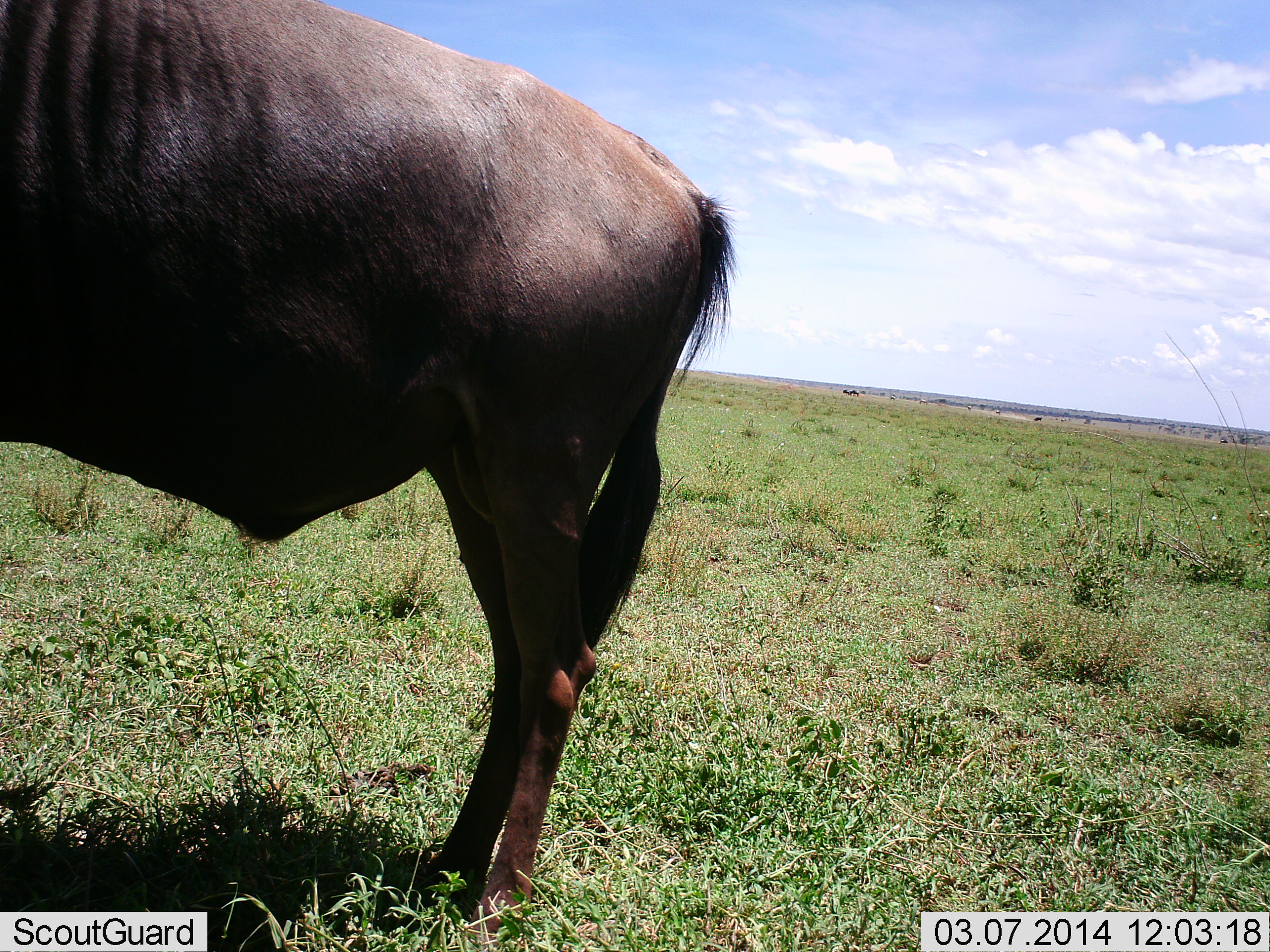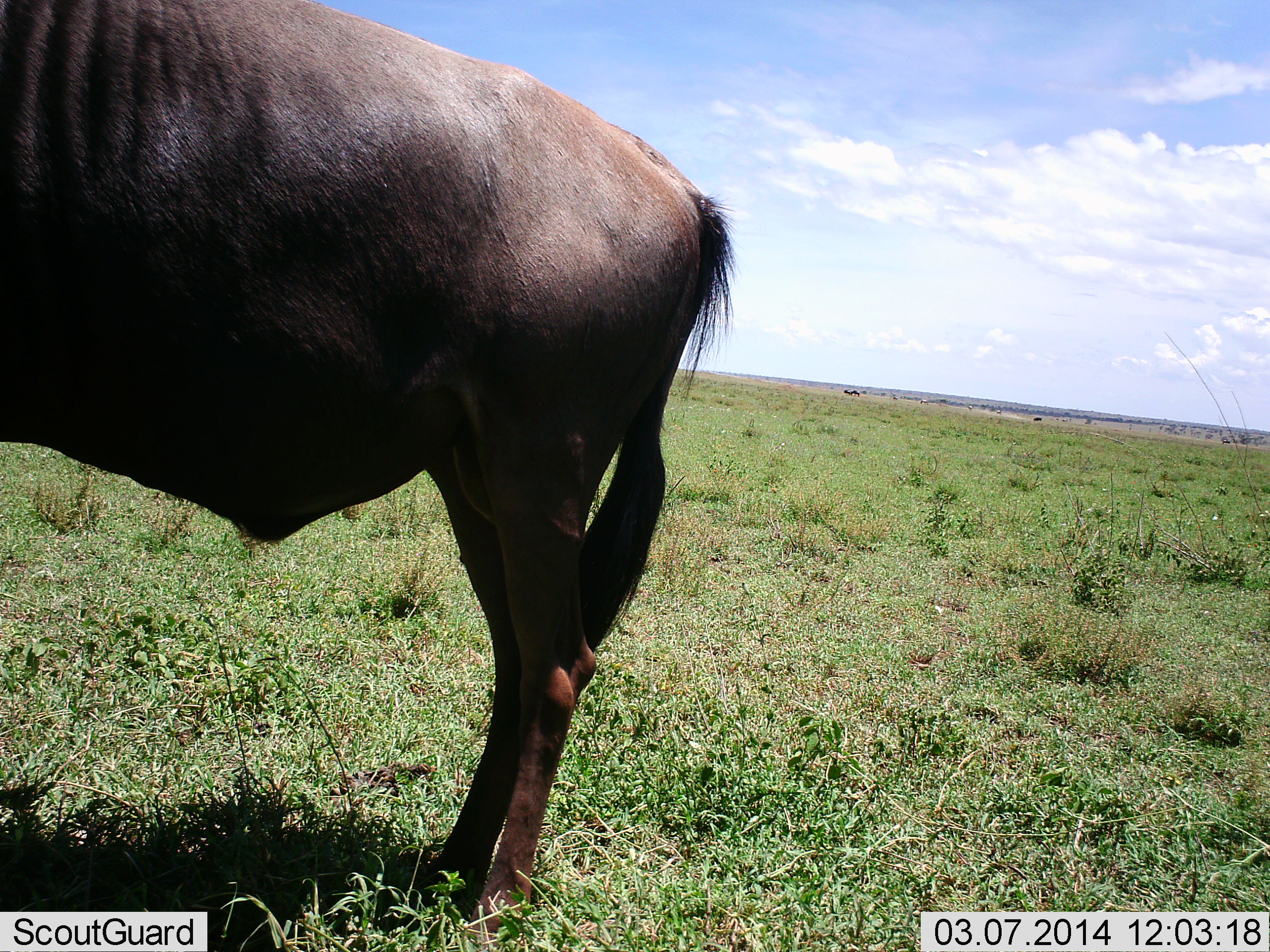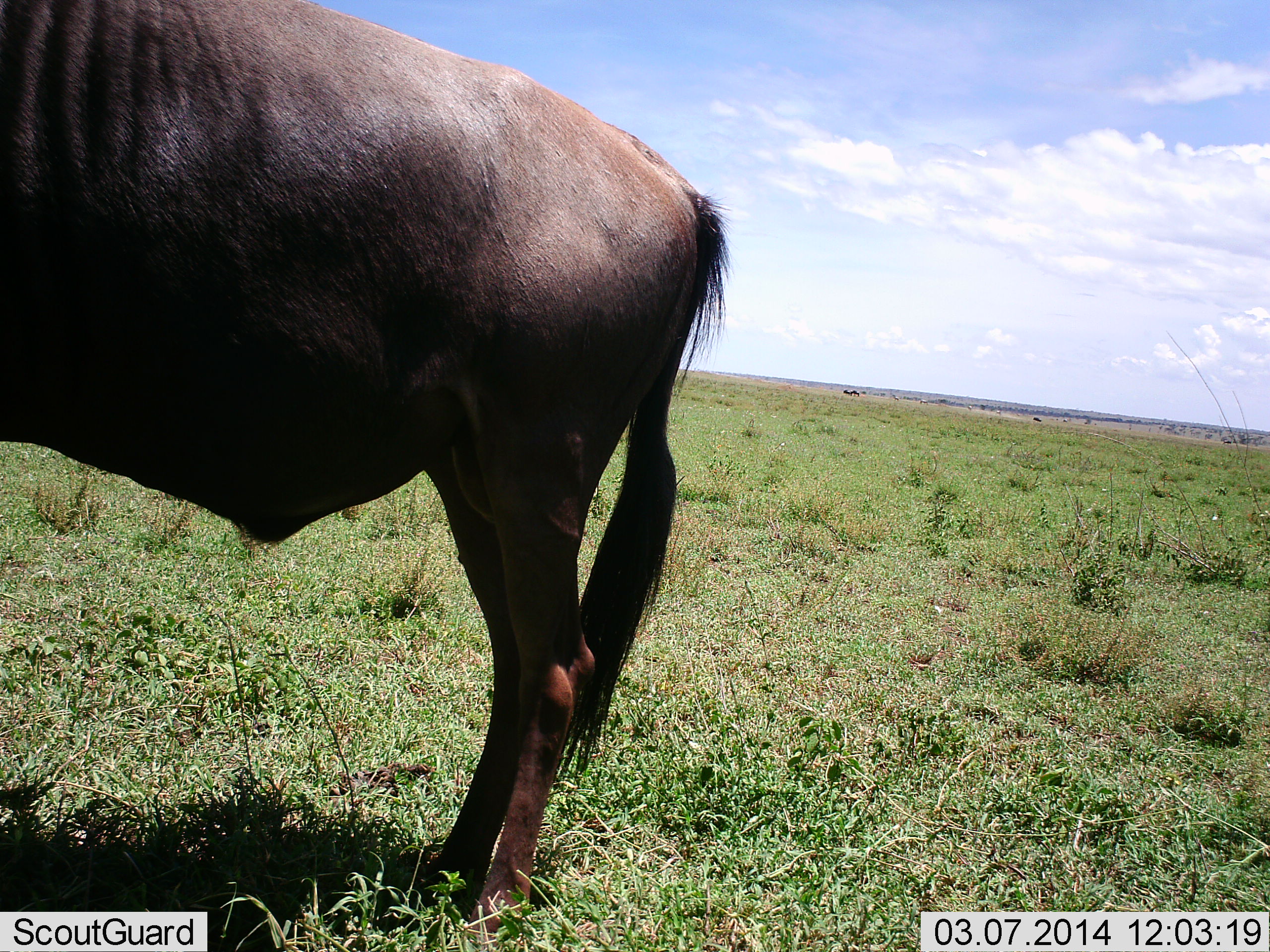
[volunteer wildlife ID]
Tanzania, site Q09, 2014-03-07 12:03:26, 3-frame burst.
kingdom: Animalia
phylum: Chordata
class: Mammalia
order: Artiodactyla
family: Bovidae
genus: Connochaetes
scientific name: Connochaetes taurinus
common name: blue wildebeest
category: wildebeest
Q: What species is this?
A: Wildebeest (blue wildebeest) (Connochaetes taurinus).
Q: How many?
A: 1.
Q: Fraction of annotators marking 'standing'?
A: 100%.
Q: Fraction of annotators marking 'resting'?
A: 0%.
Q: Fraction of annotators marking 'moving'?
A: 0%.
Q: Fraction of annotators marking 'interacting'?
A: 0%.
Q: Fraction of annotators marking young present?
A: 0%.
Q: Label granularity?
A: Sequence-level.